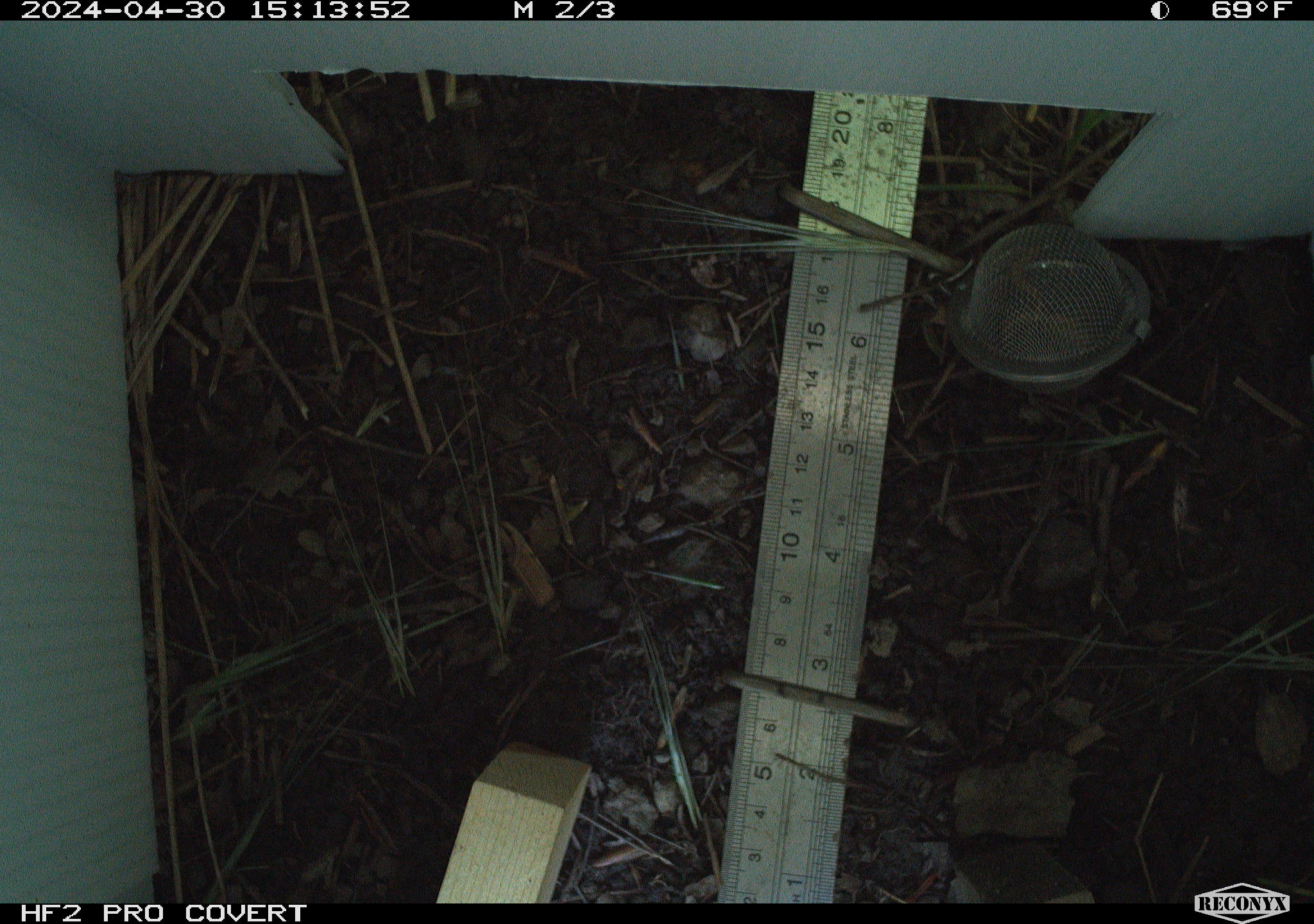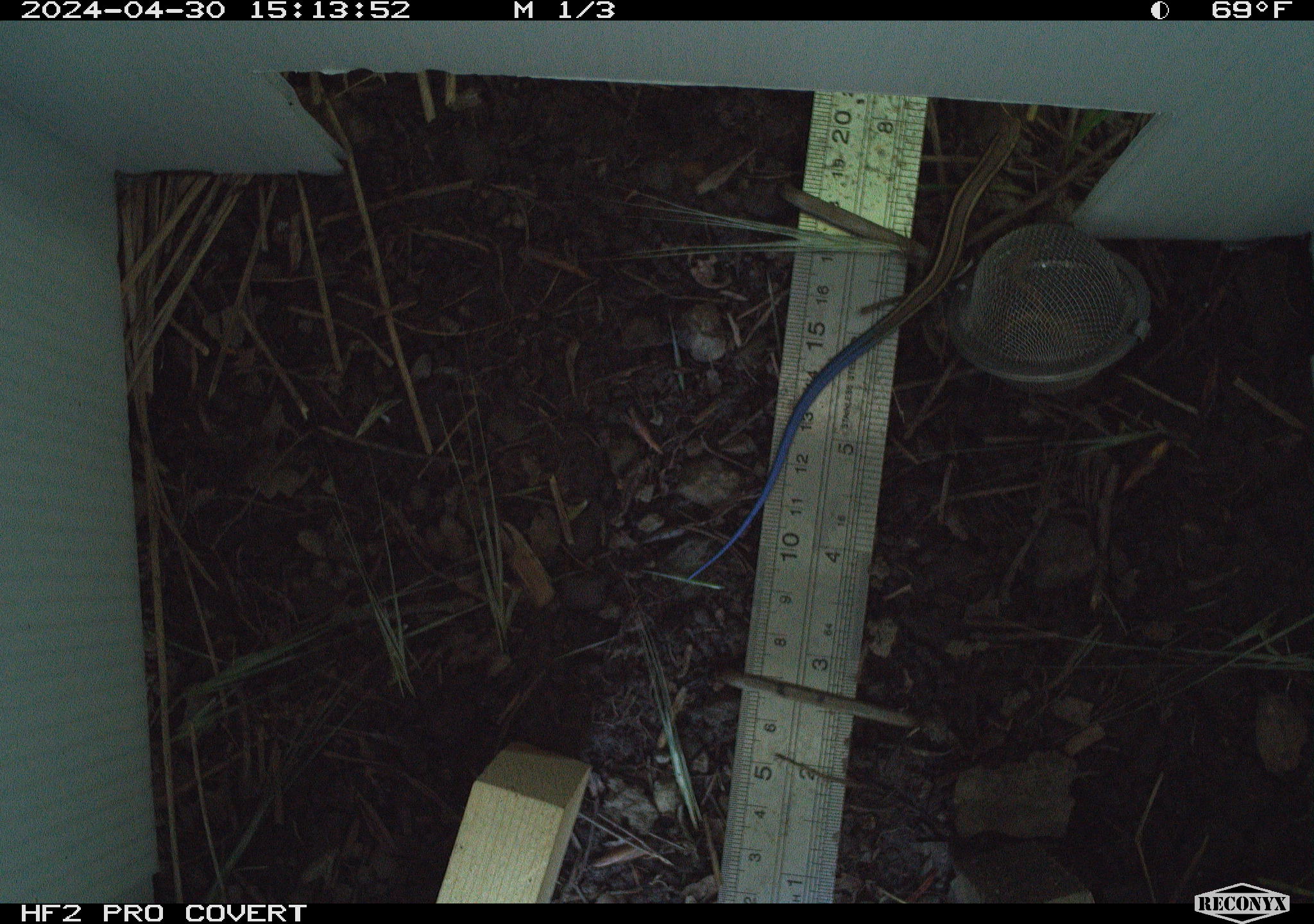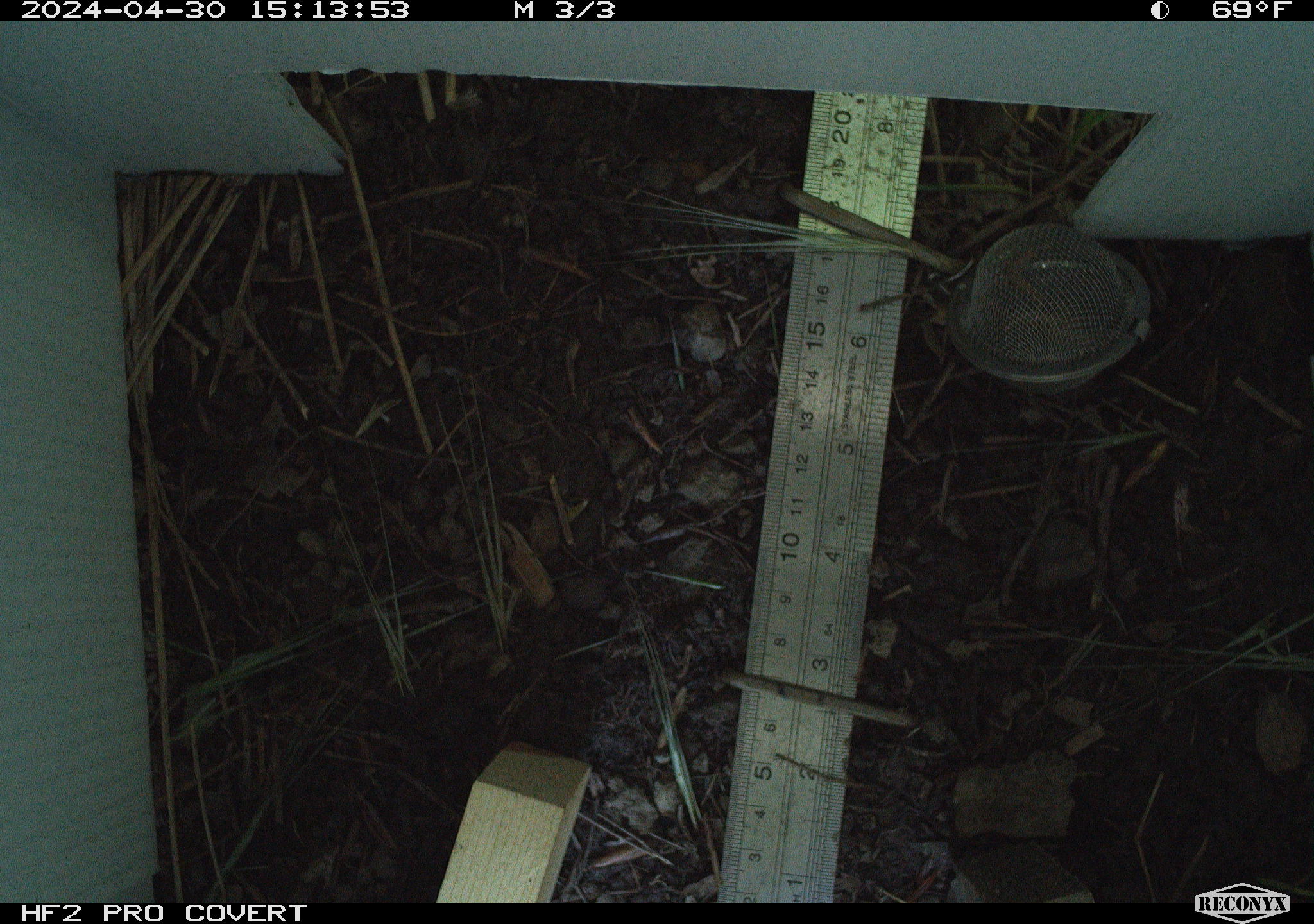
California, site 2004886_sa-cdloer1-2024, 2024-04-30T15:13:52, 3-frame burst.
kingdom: Animalia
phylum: Chordata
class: Reptilia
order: Squamata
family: Scincidae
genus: Plestiodon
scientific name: Plestiodon skiltonianus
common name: western skink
Western skink (Plestiodon skiltonianus).